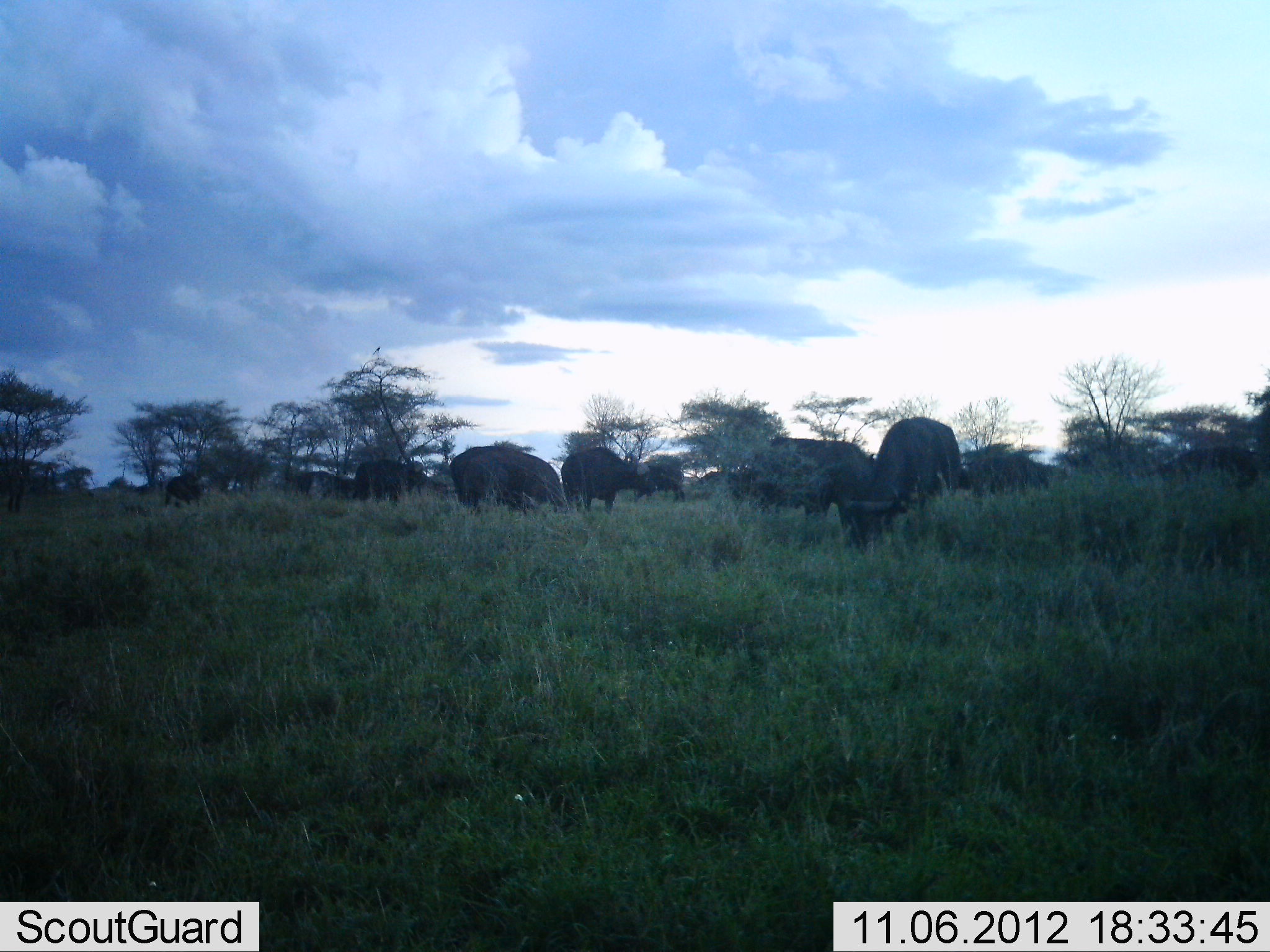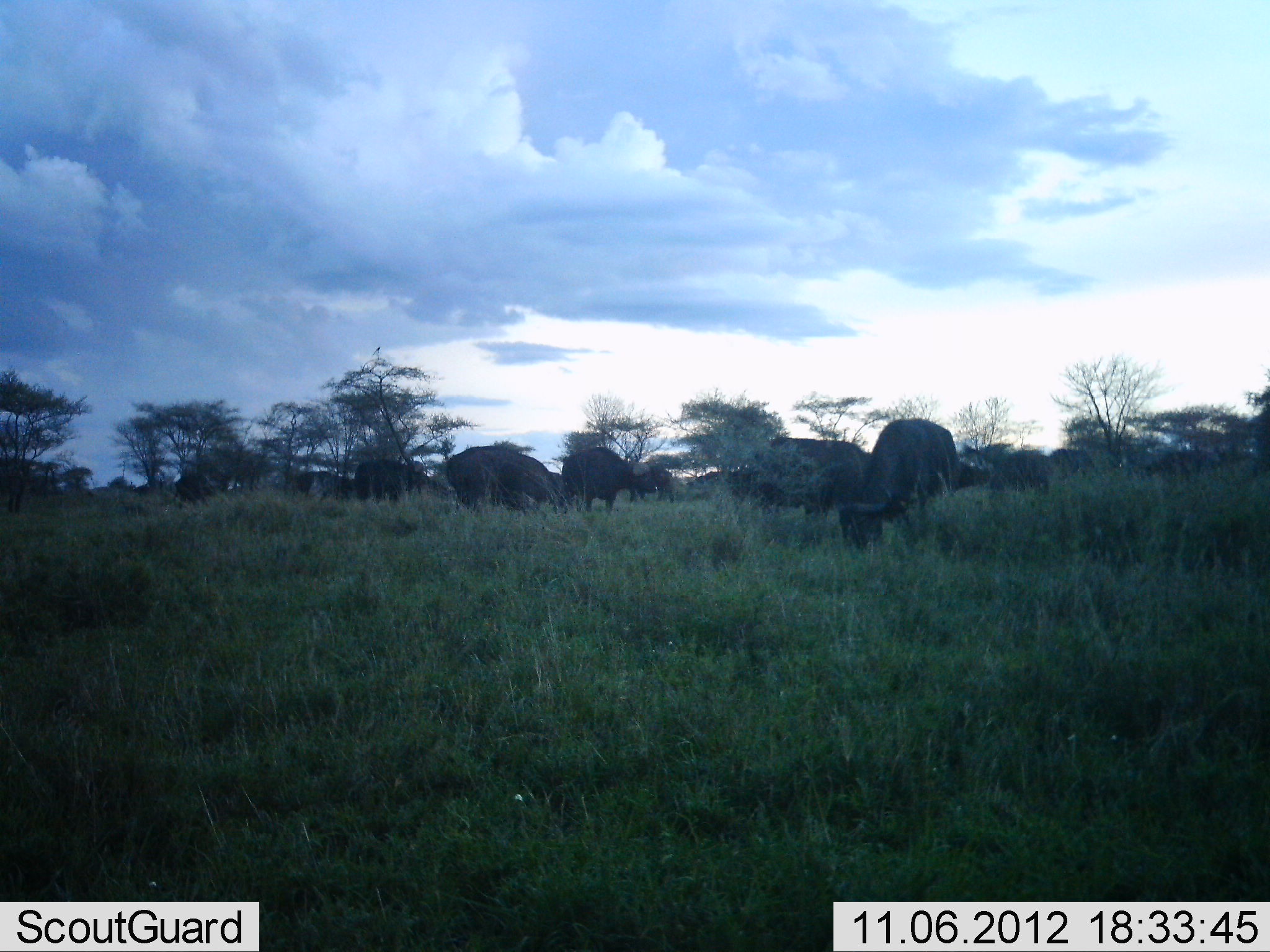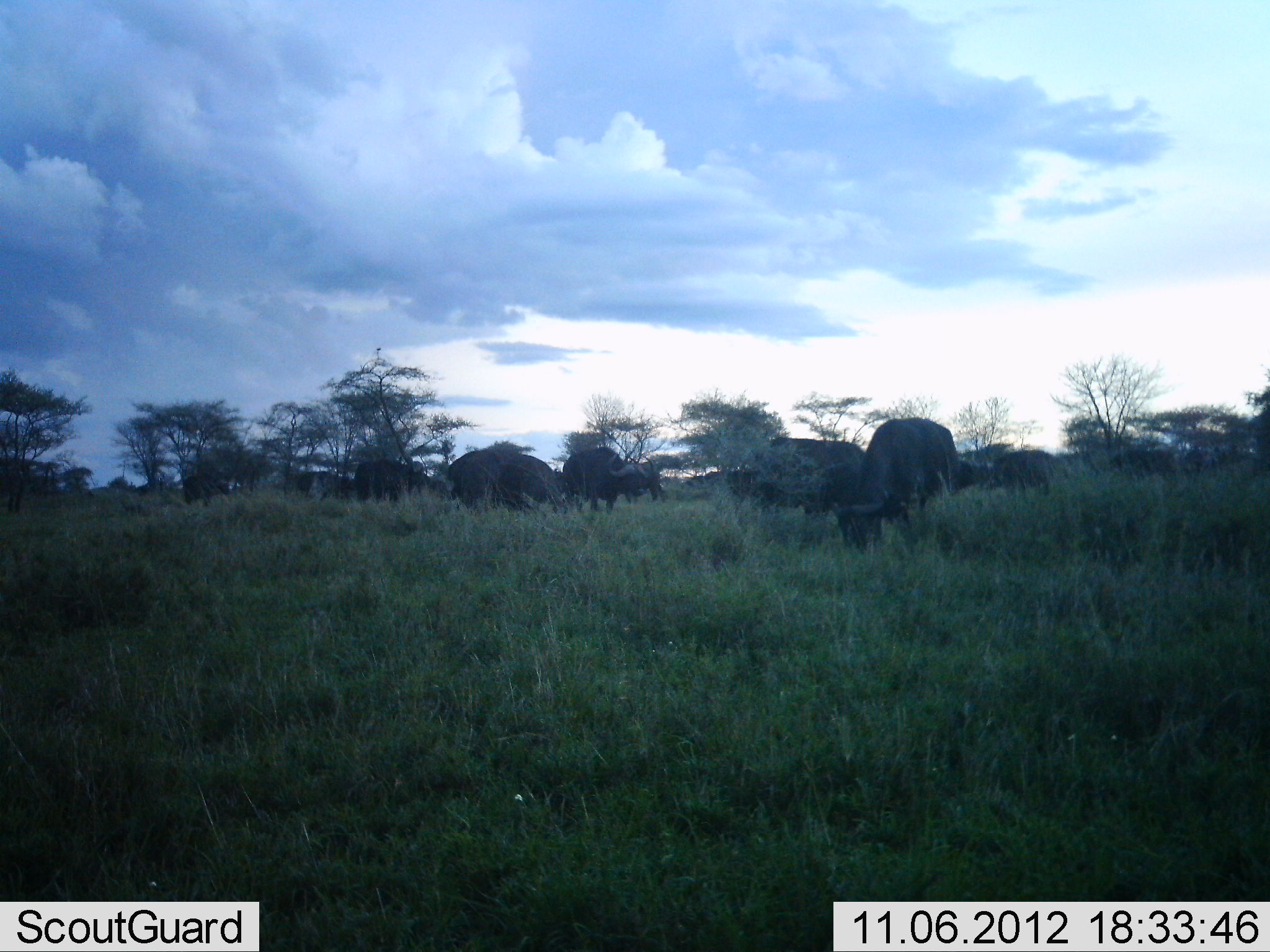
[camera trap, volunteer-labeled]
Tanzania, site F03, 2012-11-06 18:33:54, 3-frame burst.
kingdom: Animalia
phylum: Chordata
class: Mammalia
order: Artiodactyla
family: Bovidae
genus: Syncerus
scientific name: Syncerus caffer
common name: cape buffalo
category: buffalo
Buffalo (cape buffalo) (Syncerus caffer), count 11-50. Behavior (volunteer vote fractions): standing 40%, resting 20%, moving 30%, interacting 10%. Young present (vote fraction): 0%. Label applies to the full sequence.